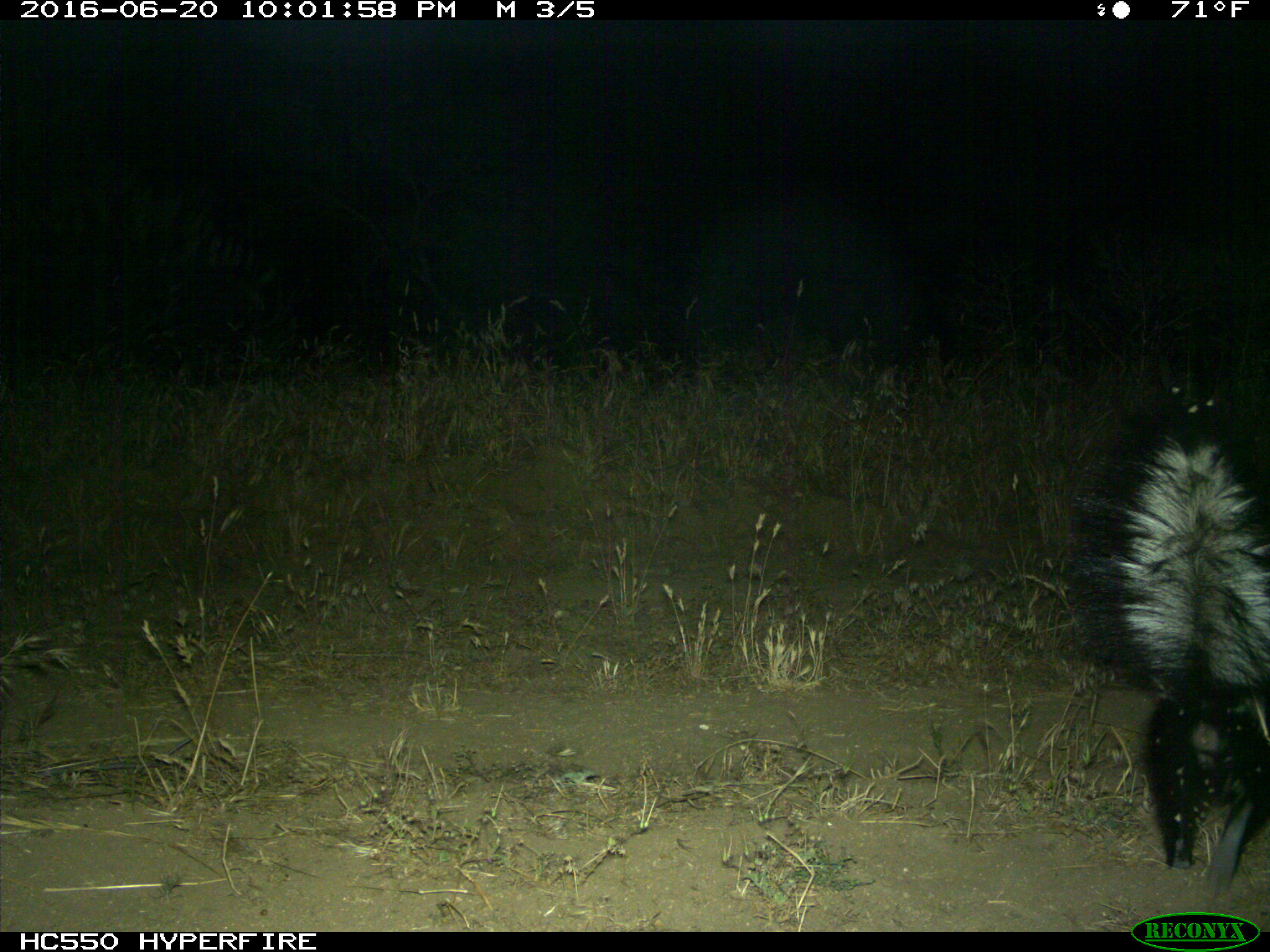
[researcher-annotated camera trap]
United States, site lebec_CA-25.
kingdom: Animalia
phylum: Chordata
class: Mammalia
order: Carnivora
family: Mephitidae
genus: Mephitis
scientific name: Mephitis mephitis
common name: striped skunk